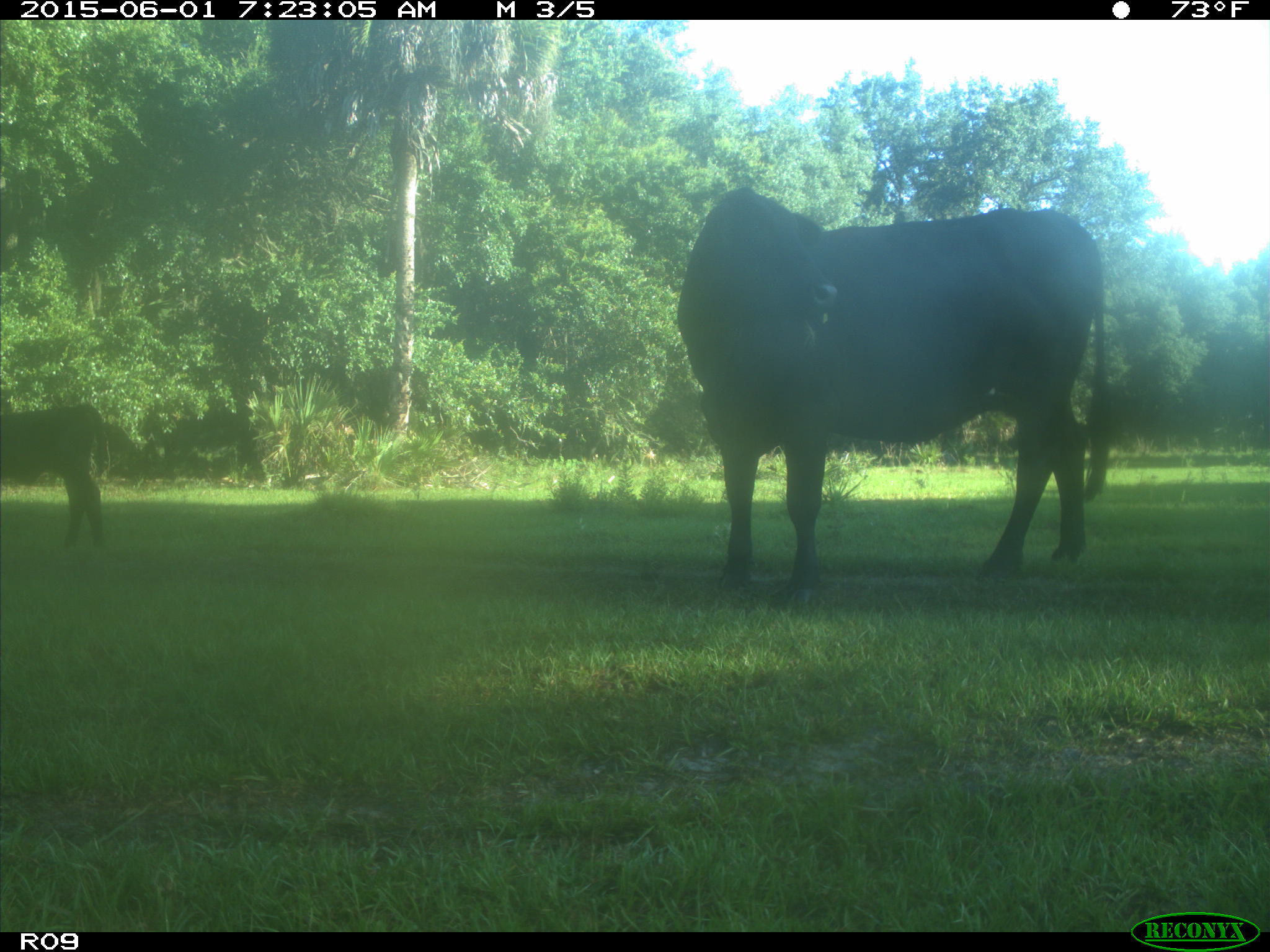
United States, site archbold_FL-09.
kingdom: Animalia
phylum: Chordata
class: Mammalia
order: Artiodactyla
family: Bovidae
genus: Bos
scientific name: Bos taurus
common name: domestic cow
Bos taurus (domestic cow).